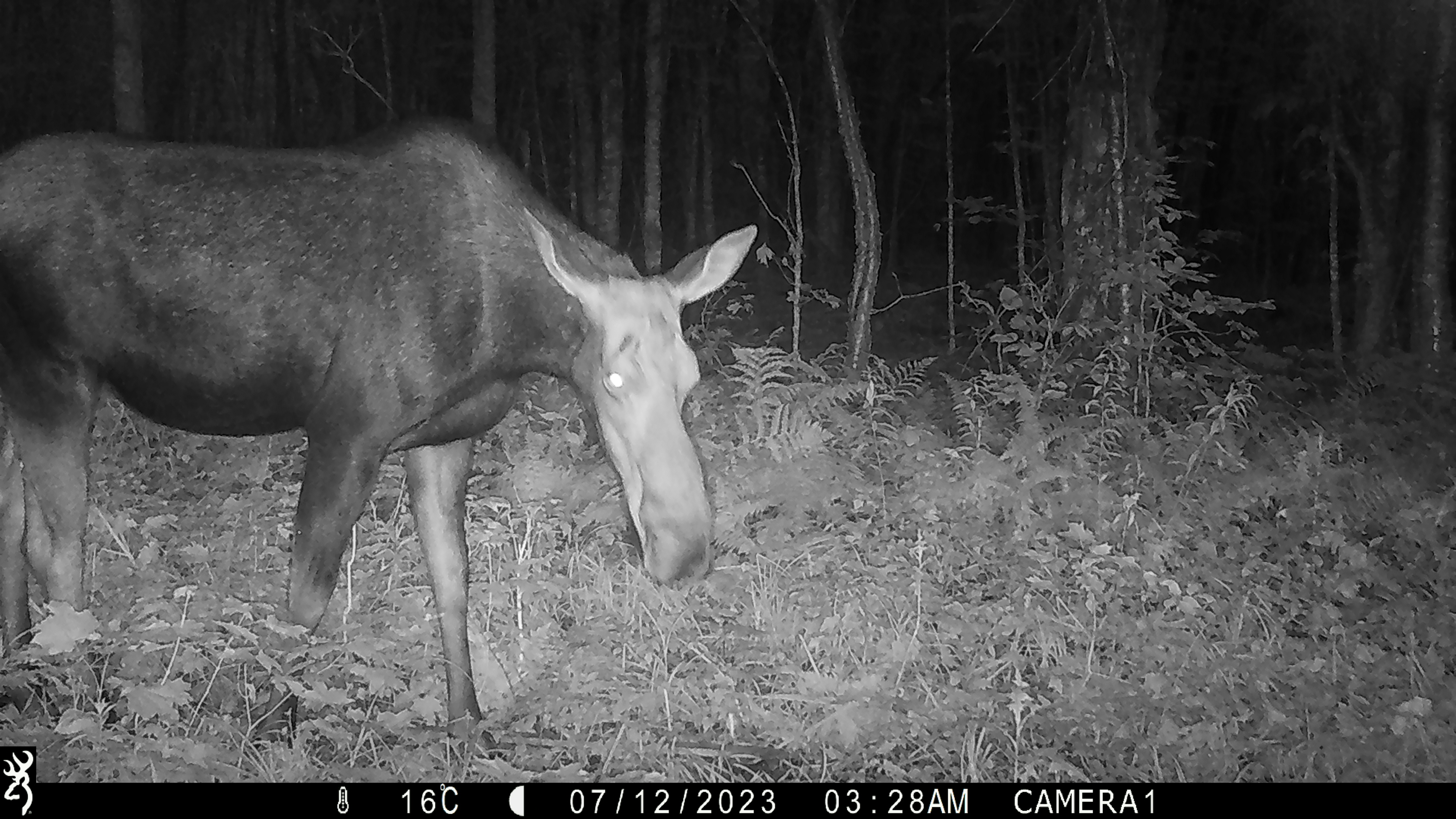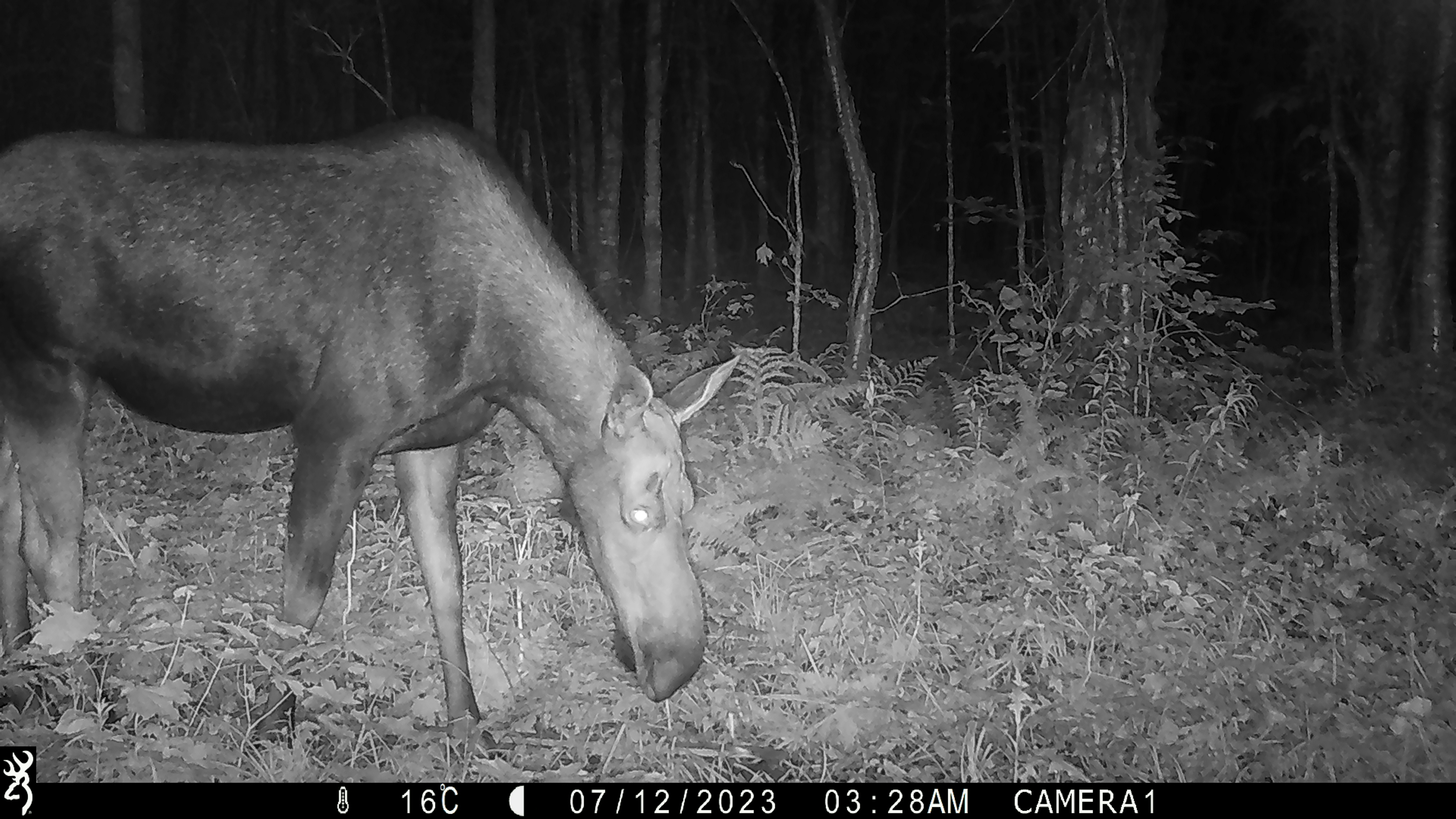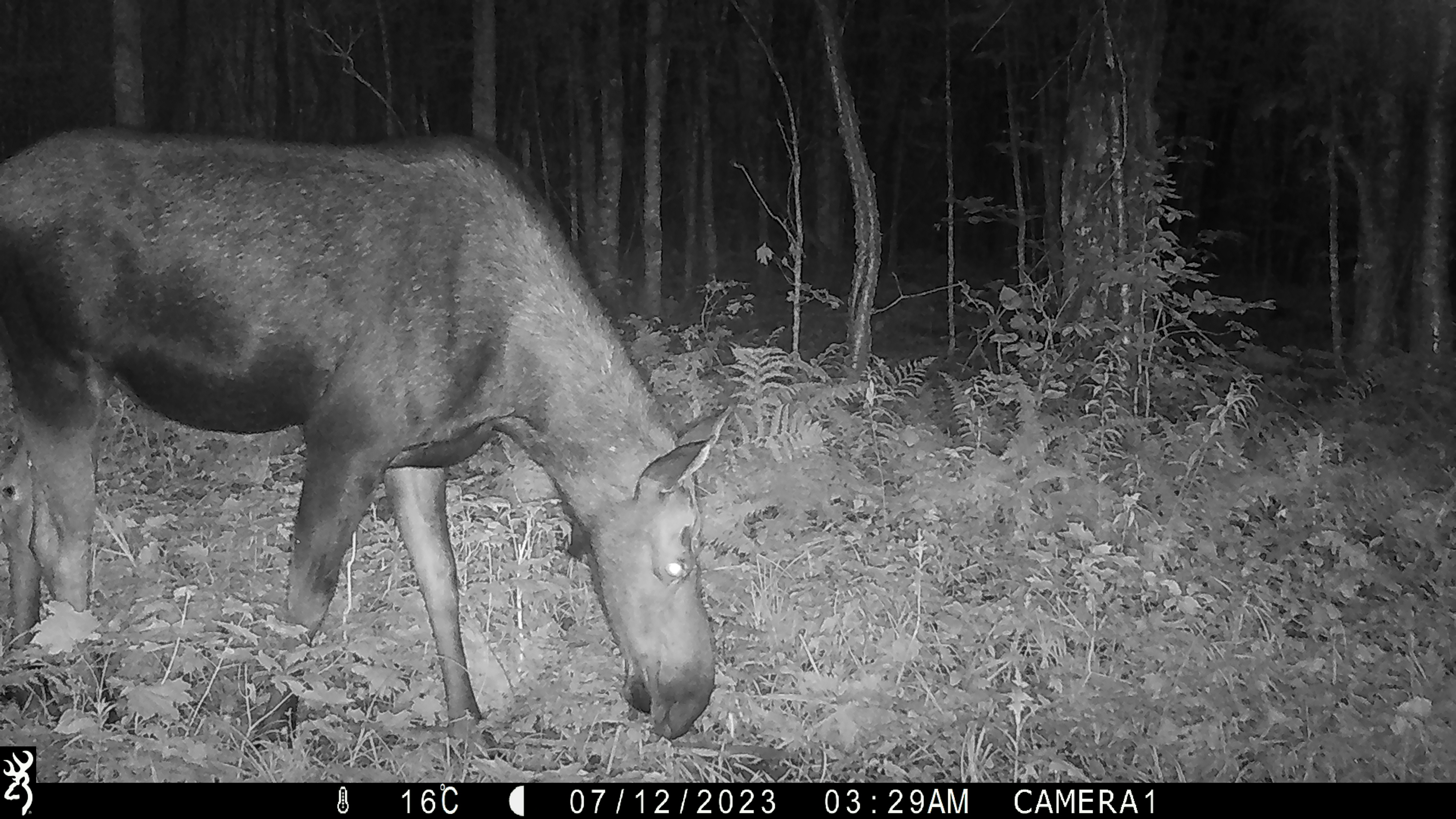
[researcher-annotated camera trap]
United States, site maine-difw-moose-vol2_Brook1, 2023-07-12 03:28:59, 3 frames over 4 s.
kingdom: Animalia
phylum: Chordata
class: Mammalia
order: Artiodactyla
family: Cervidae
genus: Alces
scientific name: Alces alces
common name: moose